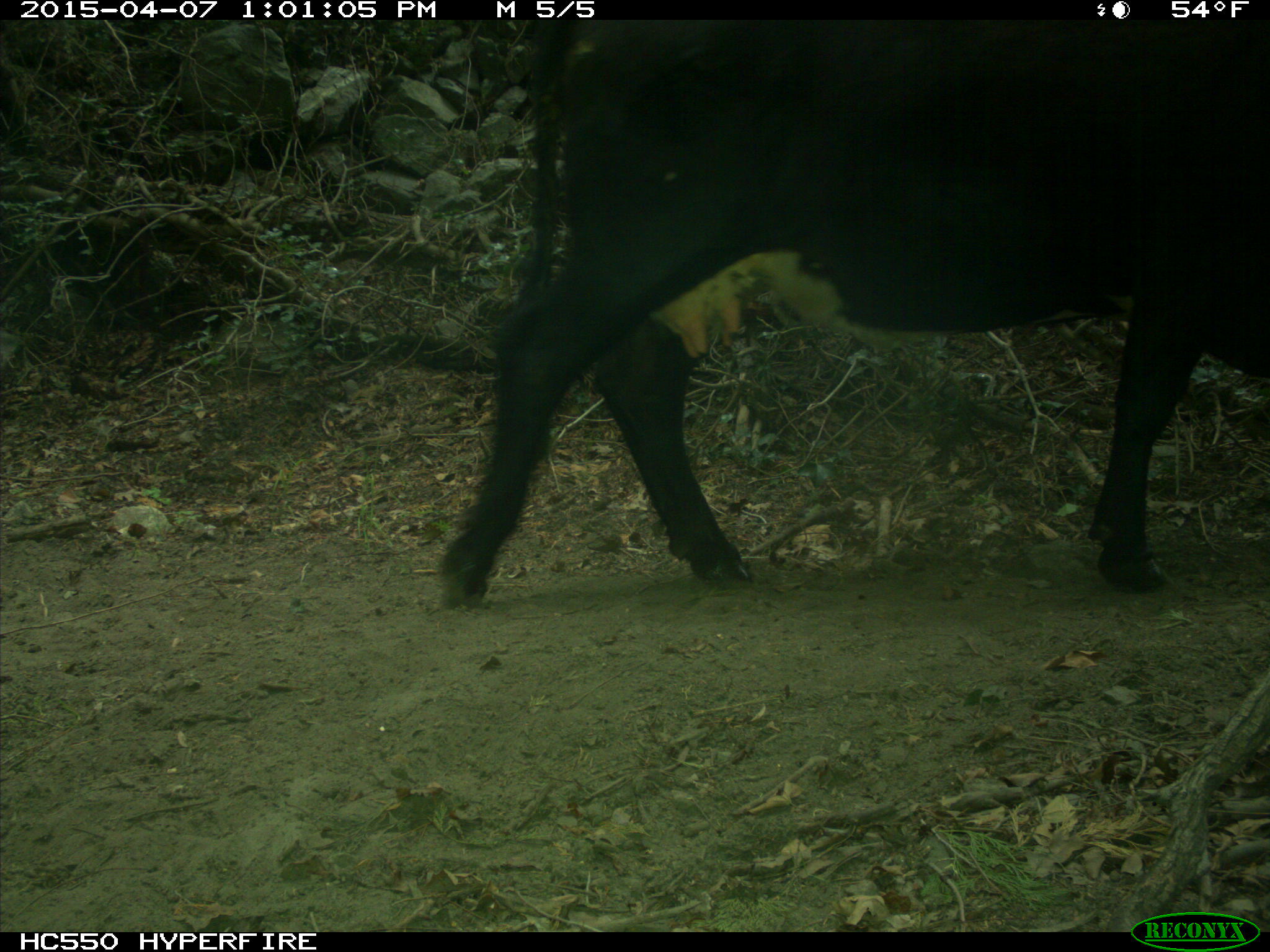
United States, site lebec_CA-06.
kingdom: Animalia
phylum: Chordata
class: Mammalia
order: Artiodactyla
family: Bovidae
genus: Bos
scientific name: Bos taurus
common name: domestic cow